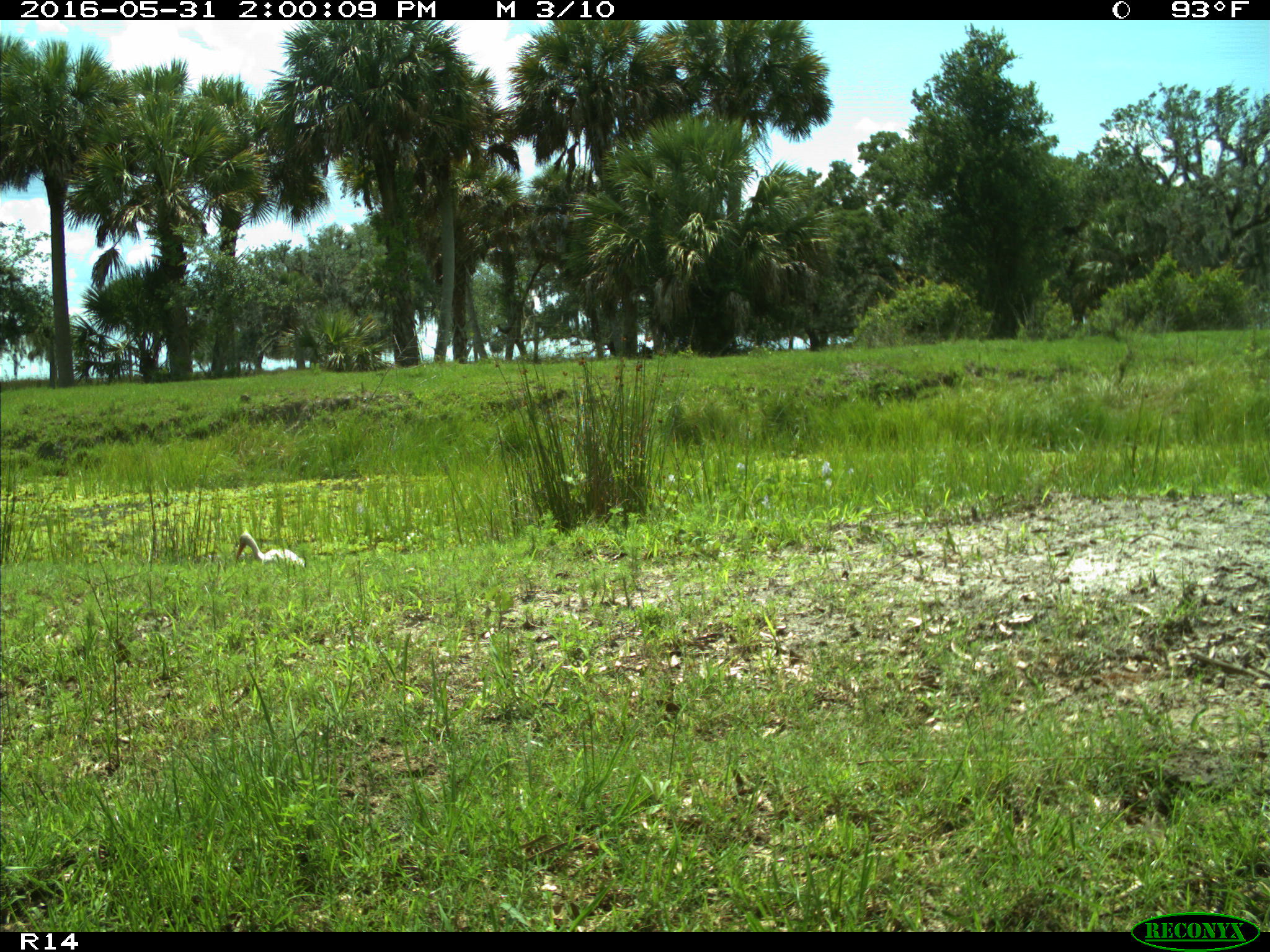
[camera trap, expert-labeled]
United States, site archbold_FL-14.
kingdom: Animalia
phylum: Chordata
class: Aves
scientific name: Aves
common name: birds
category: unidentified bird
Unidentified bird (birds) (Aves).